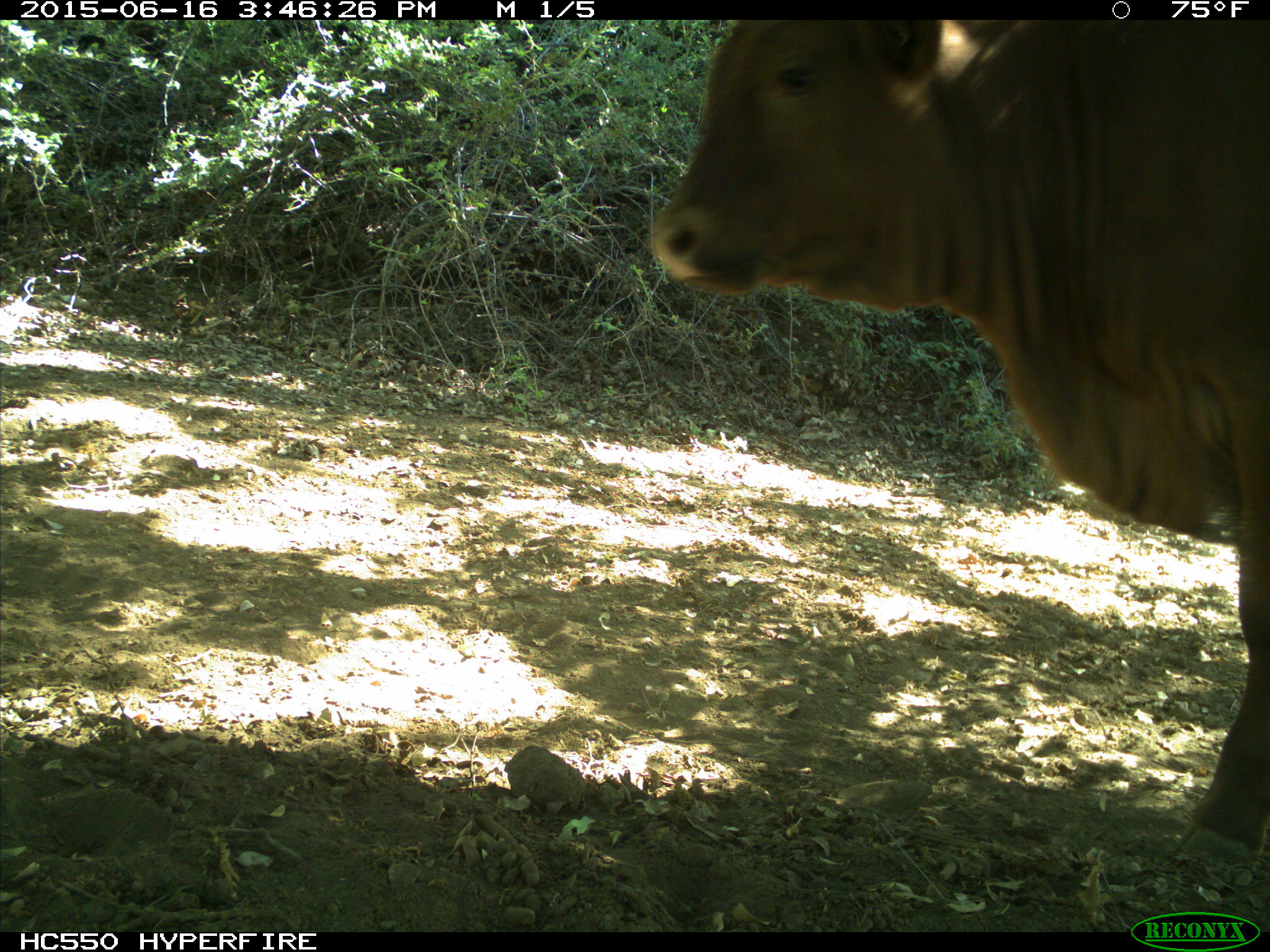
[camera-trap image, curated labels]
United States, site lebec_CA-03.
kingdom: Animalia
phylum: Chordata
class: Mammalia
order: Artiodactyla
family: Bovidae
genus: Bos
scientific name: Bos taurus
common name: domestic cow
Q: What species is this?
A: Bos taurus (domestic cow).